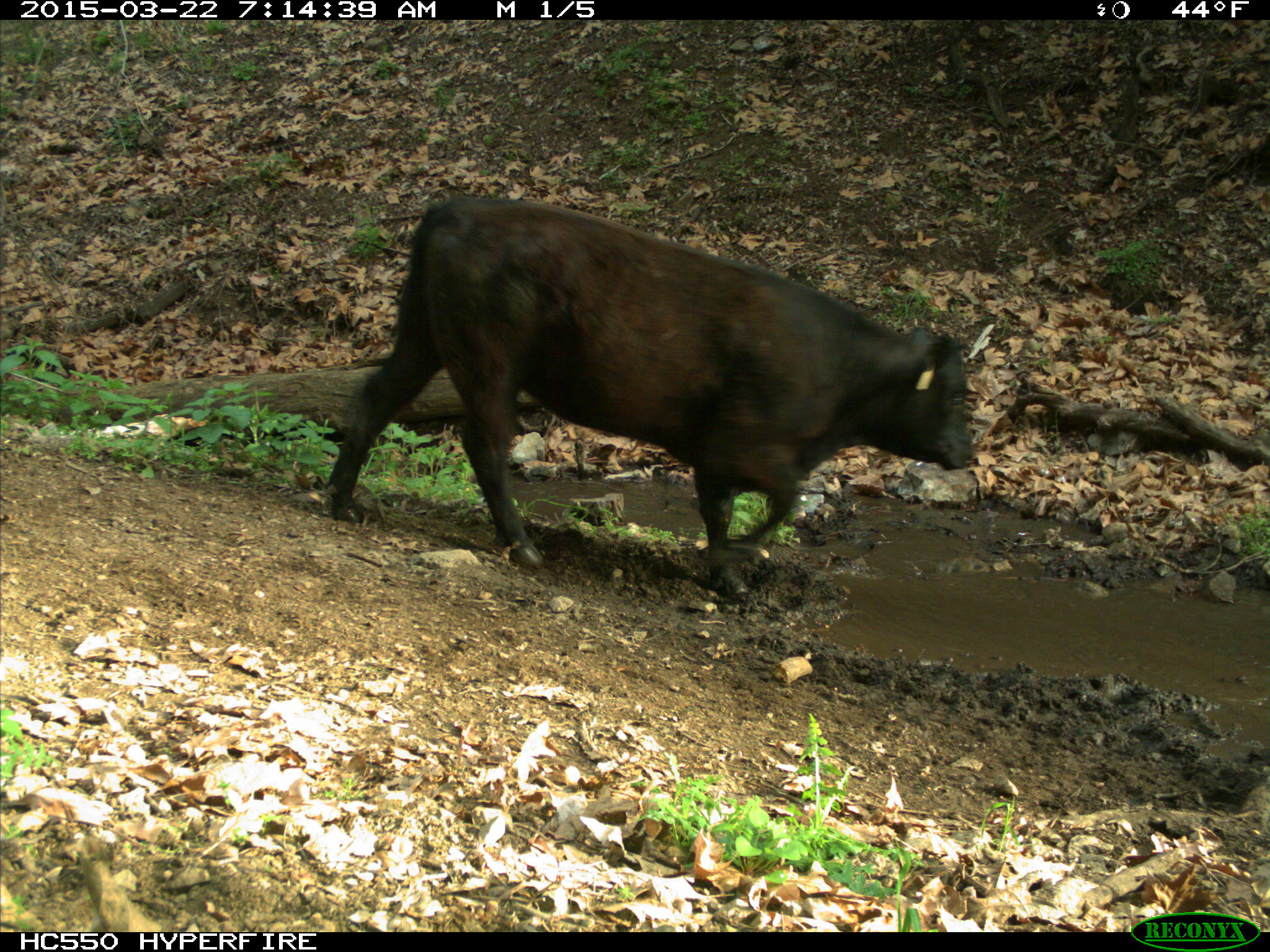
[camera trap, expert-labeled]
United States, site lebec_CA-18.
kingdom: Animalia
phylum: Chordata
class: Mammalia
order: Artiodactyla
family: Bovidae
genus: Bos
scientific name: Bos taurus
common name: domestic cow